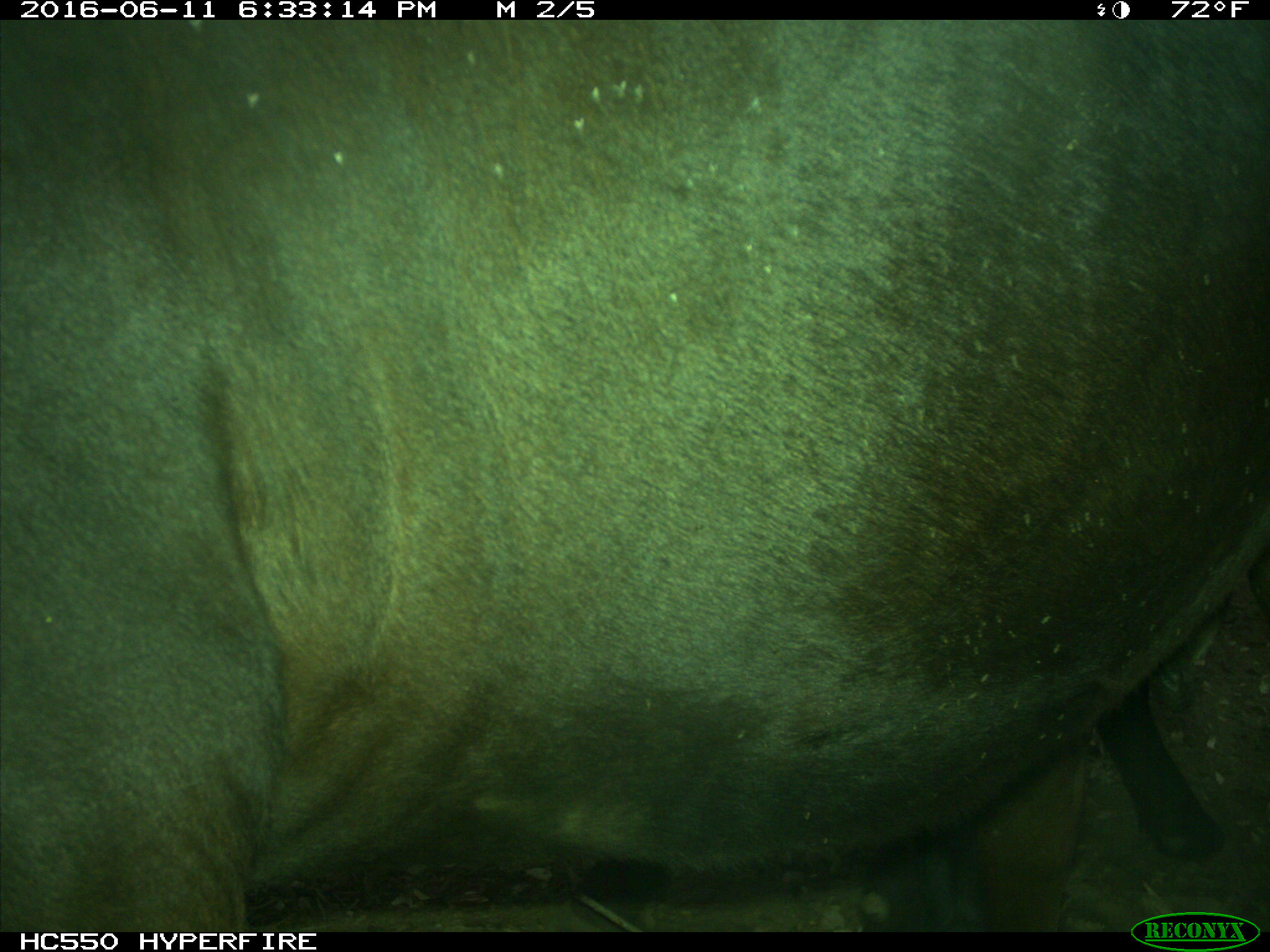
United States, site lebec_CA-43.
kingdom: Animalia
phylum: Chordata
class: Mammalia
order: Artiodactyla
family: Bovidae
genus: Bos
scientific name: Bos taurus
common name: domestic cow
Bos taurus (domestic cow).